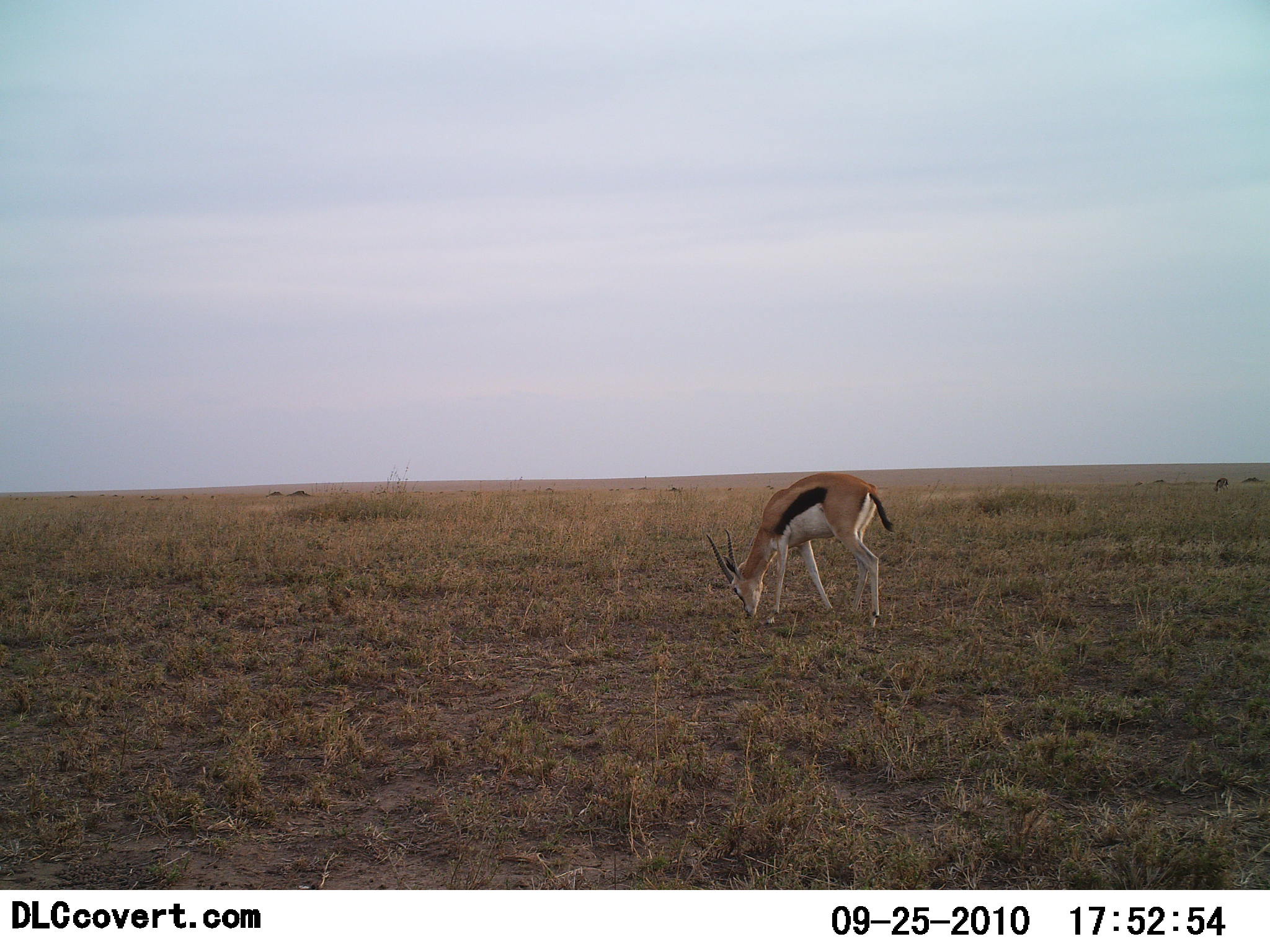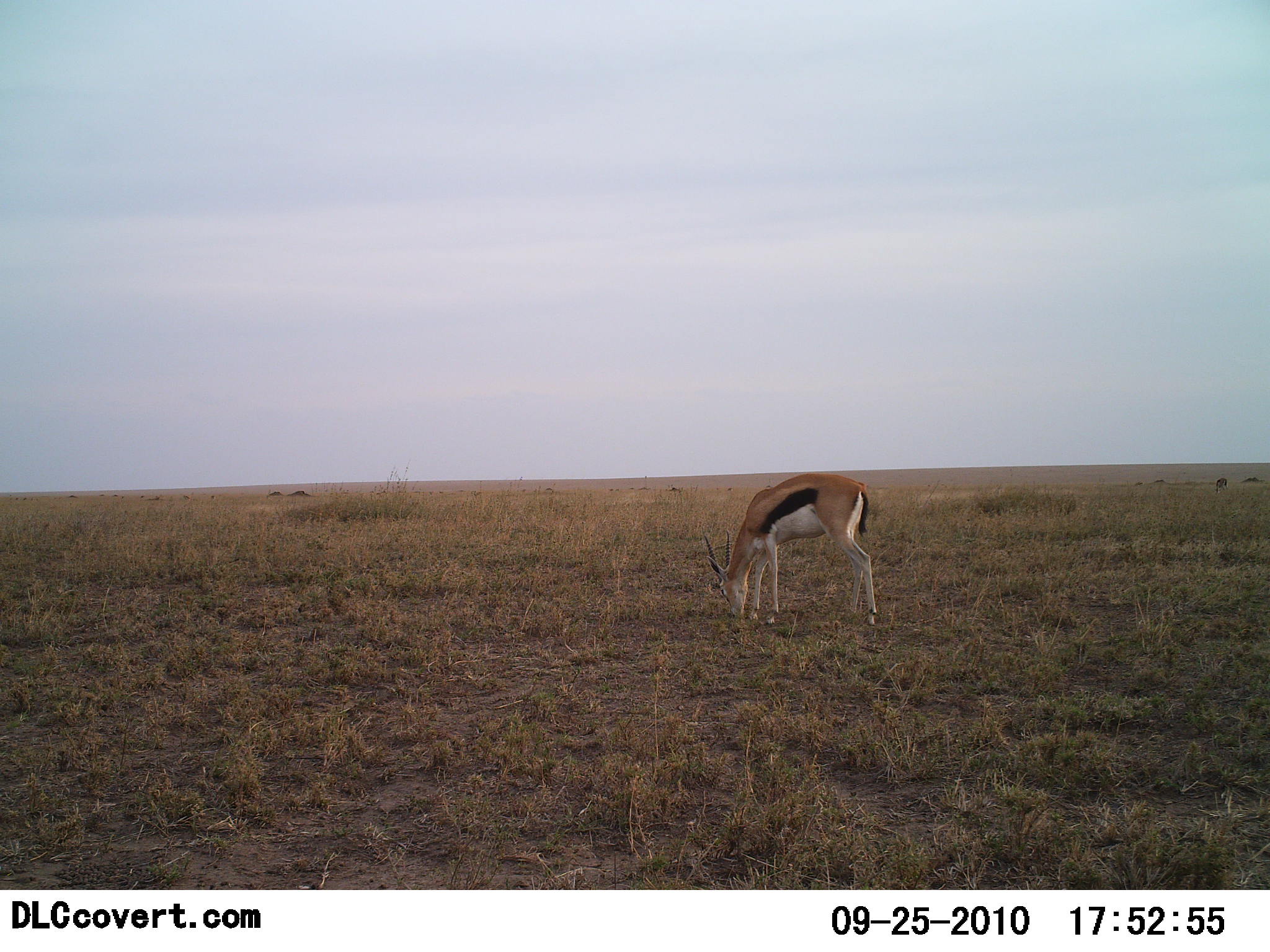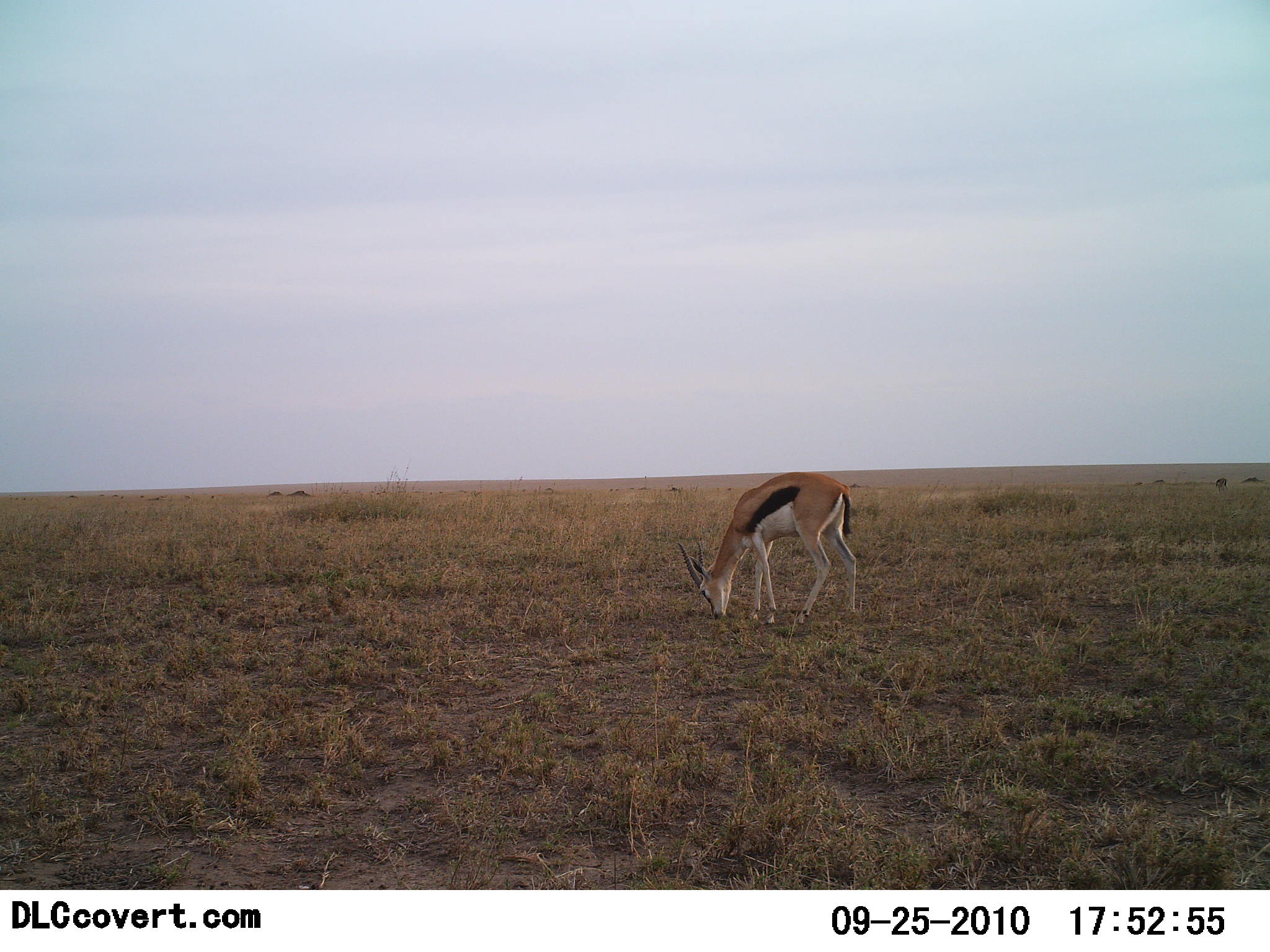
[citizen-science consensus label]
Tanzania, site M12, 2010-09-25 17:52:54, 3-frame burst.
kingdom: Animalia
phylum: Chordata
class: Mammalia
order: Artiodactyla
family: Bovidae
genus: Eudorcas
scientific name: Eudorcas thomsonii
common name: thomson's gazelle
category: gazellethomsons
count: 1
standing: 18%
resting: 0%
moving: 6%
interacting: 0%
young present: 0%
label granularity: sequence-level